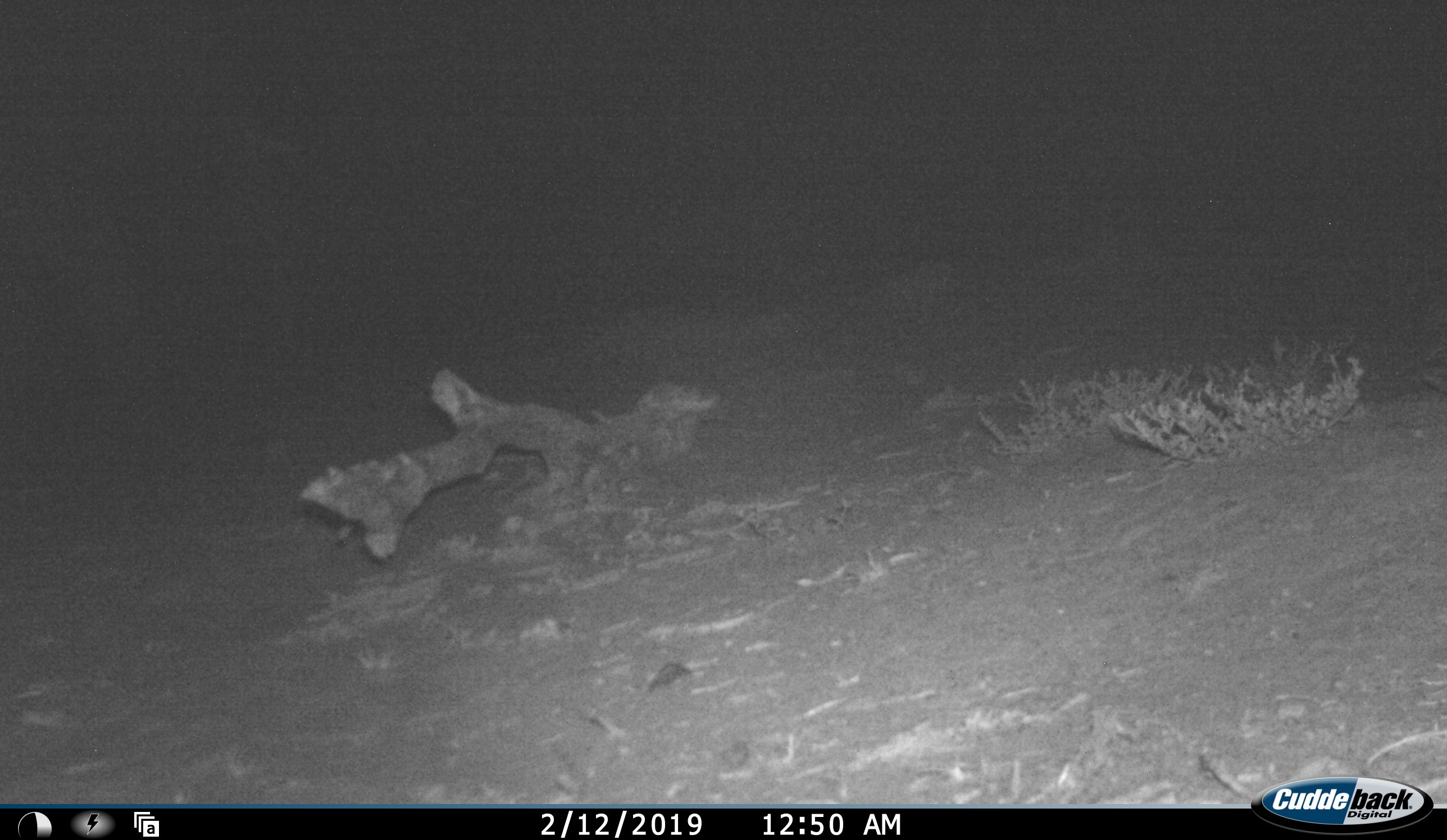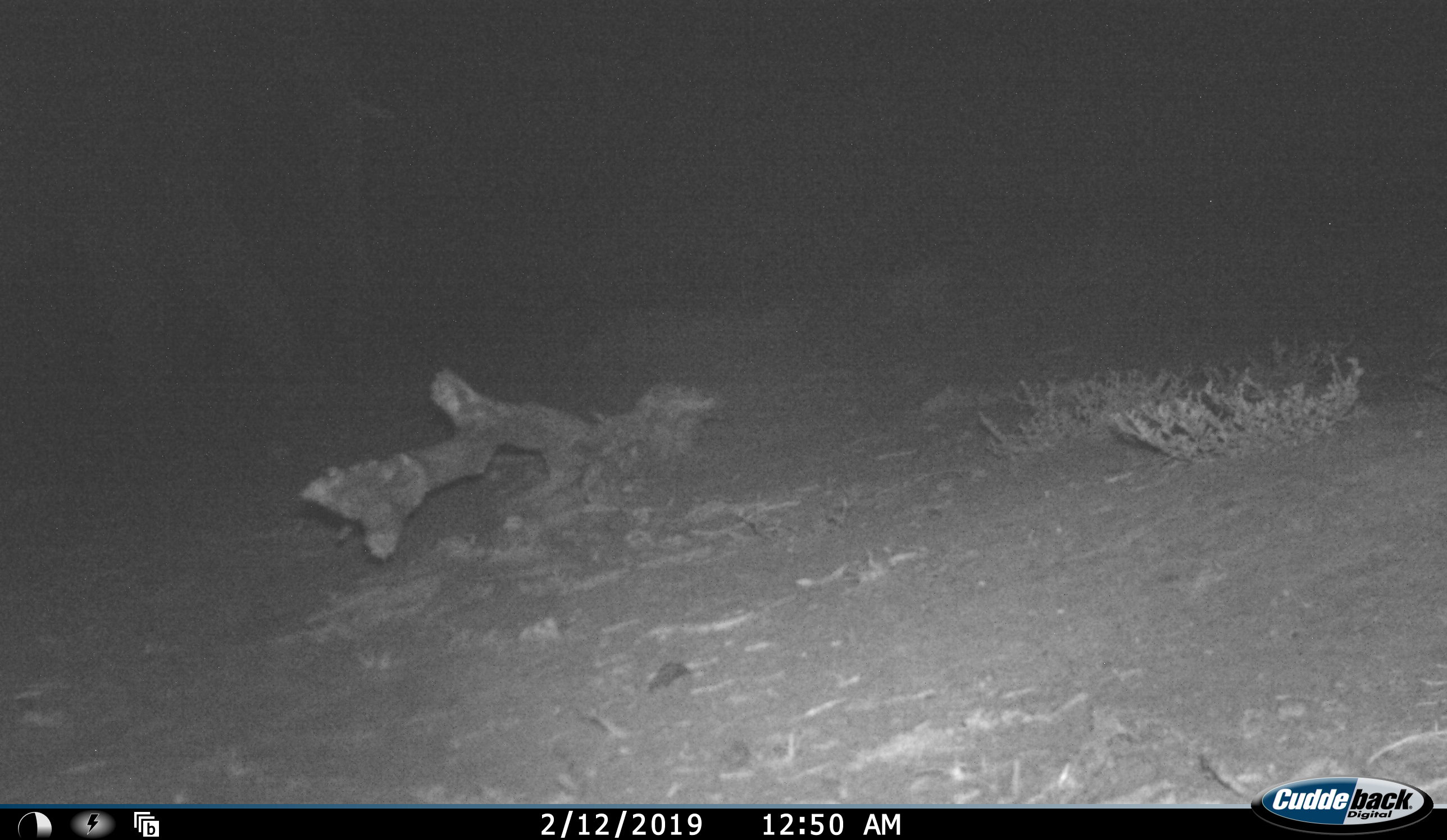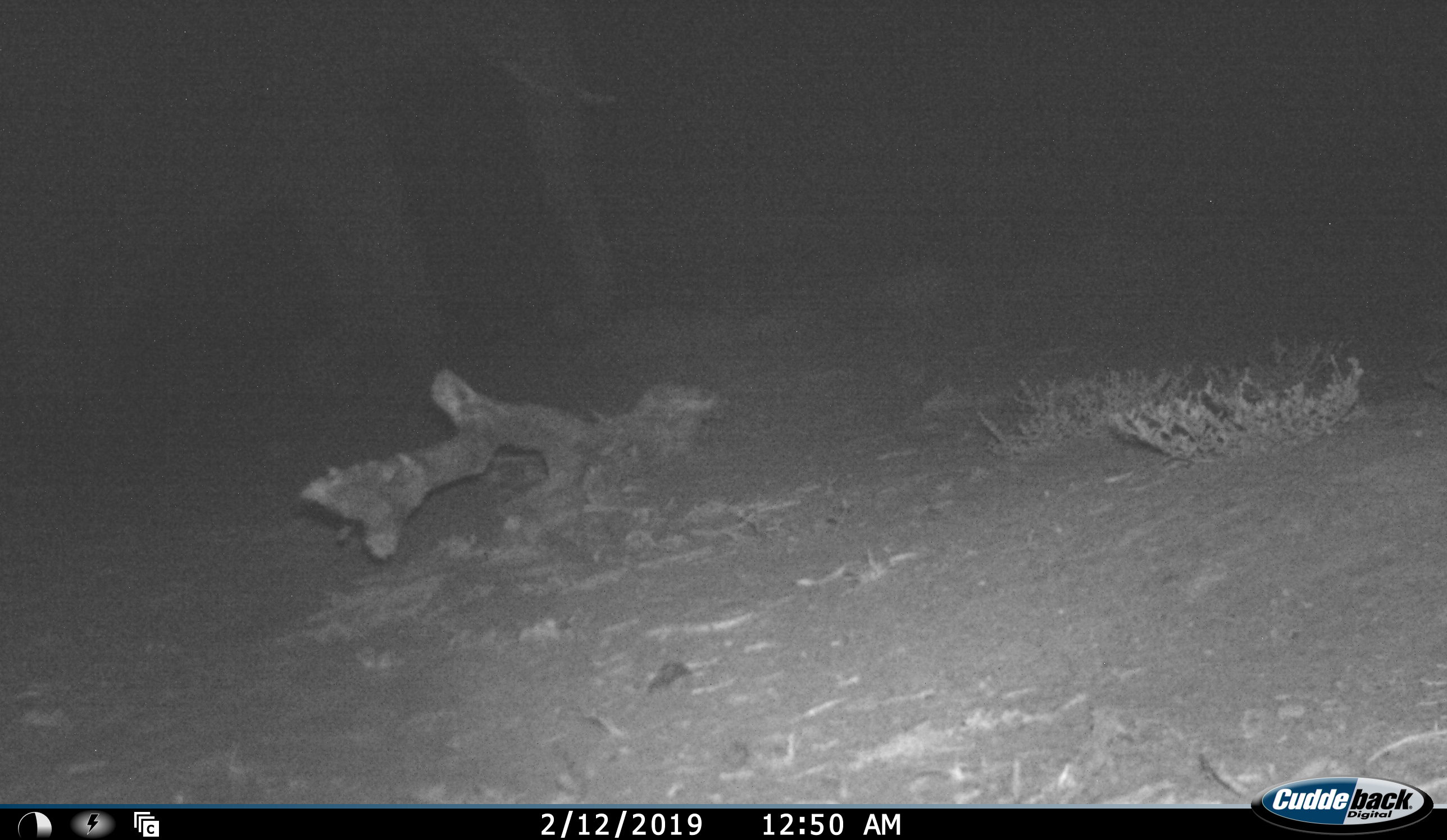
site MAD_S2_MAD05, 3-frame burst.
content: unidentified animal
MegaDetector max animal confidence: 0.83